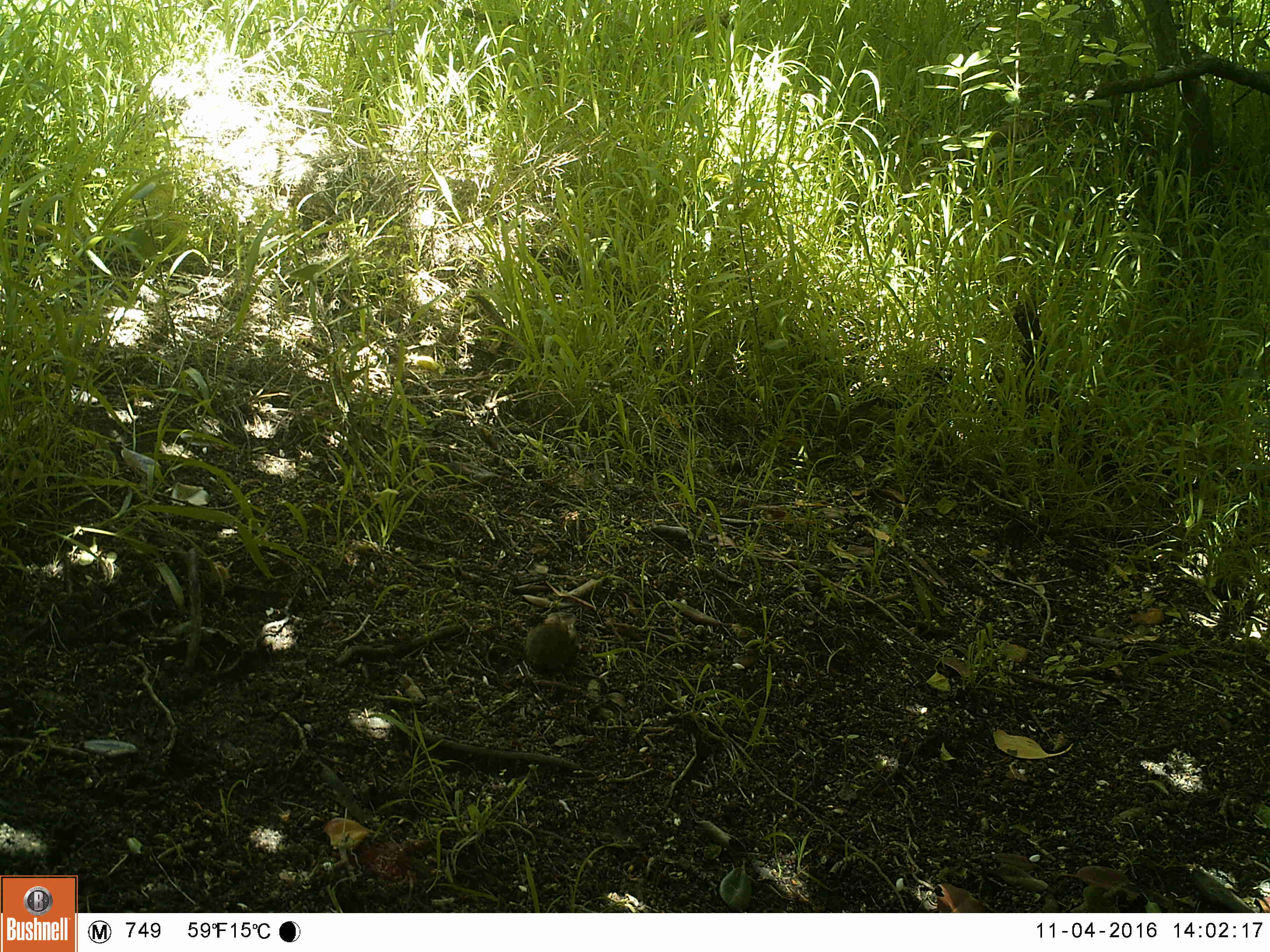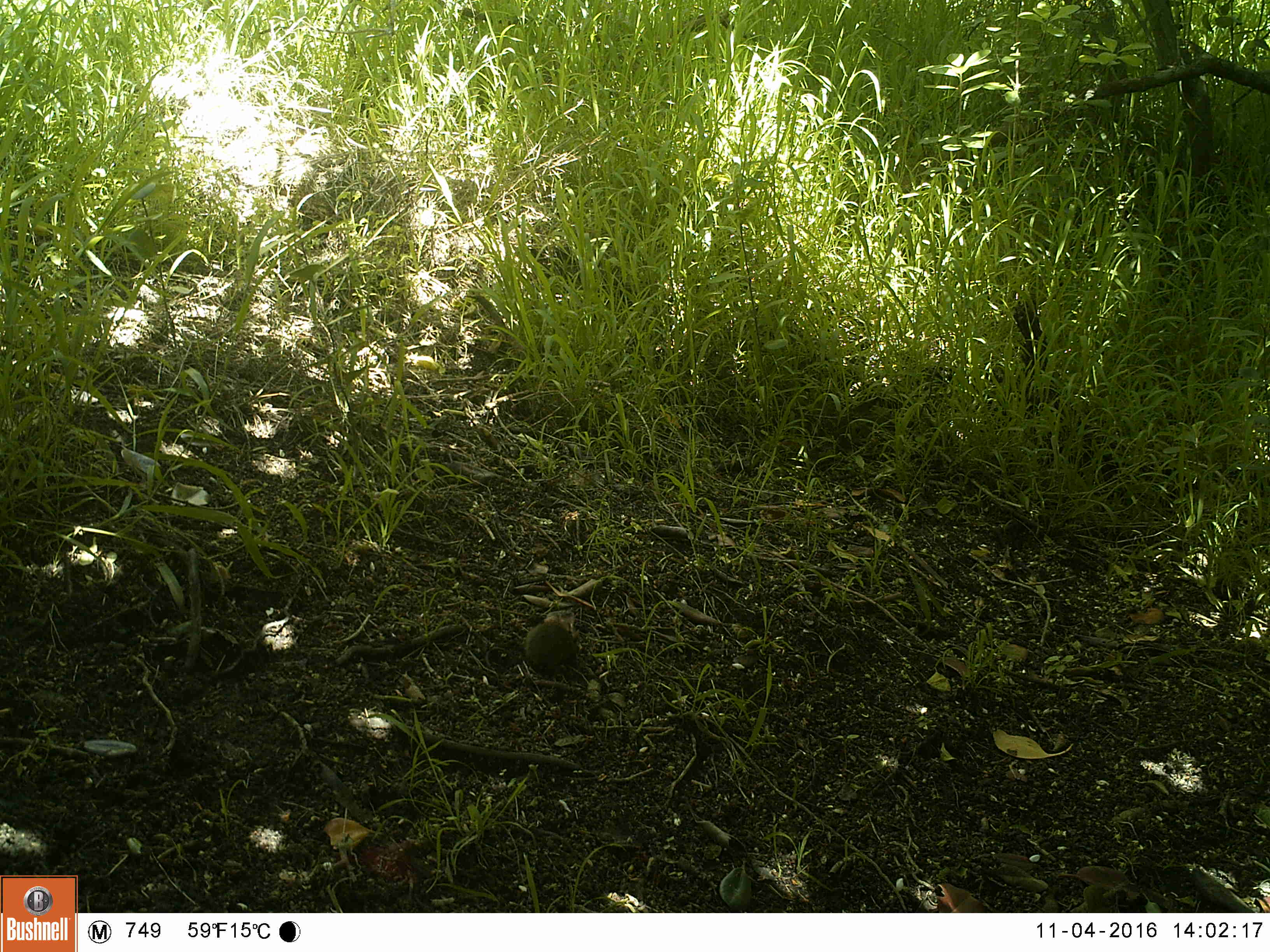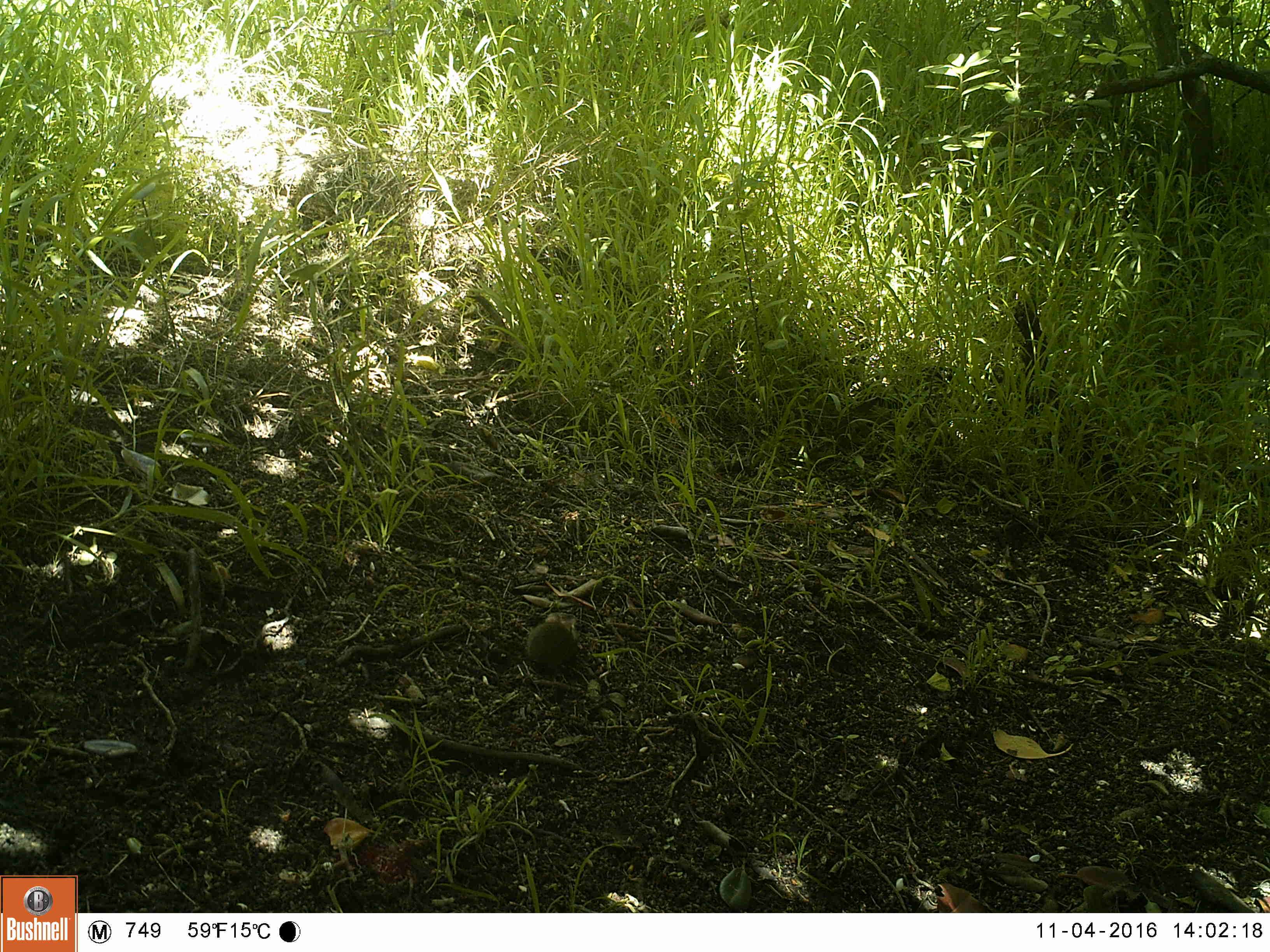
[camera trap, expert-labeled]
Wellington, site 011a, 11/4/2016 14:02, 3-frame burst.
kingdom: Animalia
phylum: Chordata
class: Mammalia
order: Rodentia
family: Muridae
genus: Mus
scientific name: Mus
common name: mouse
Mouse (Mus).